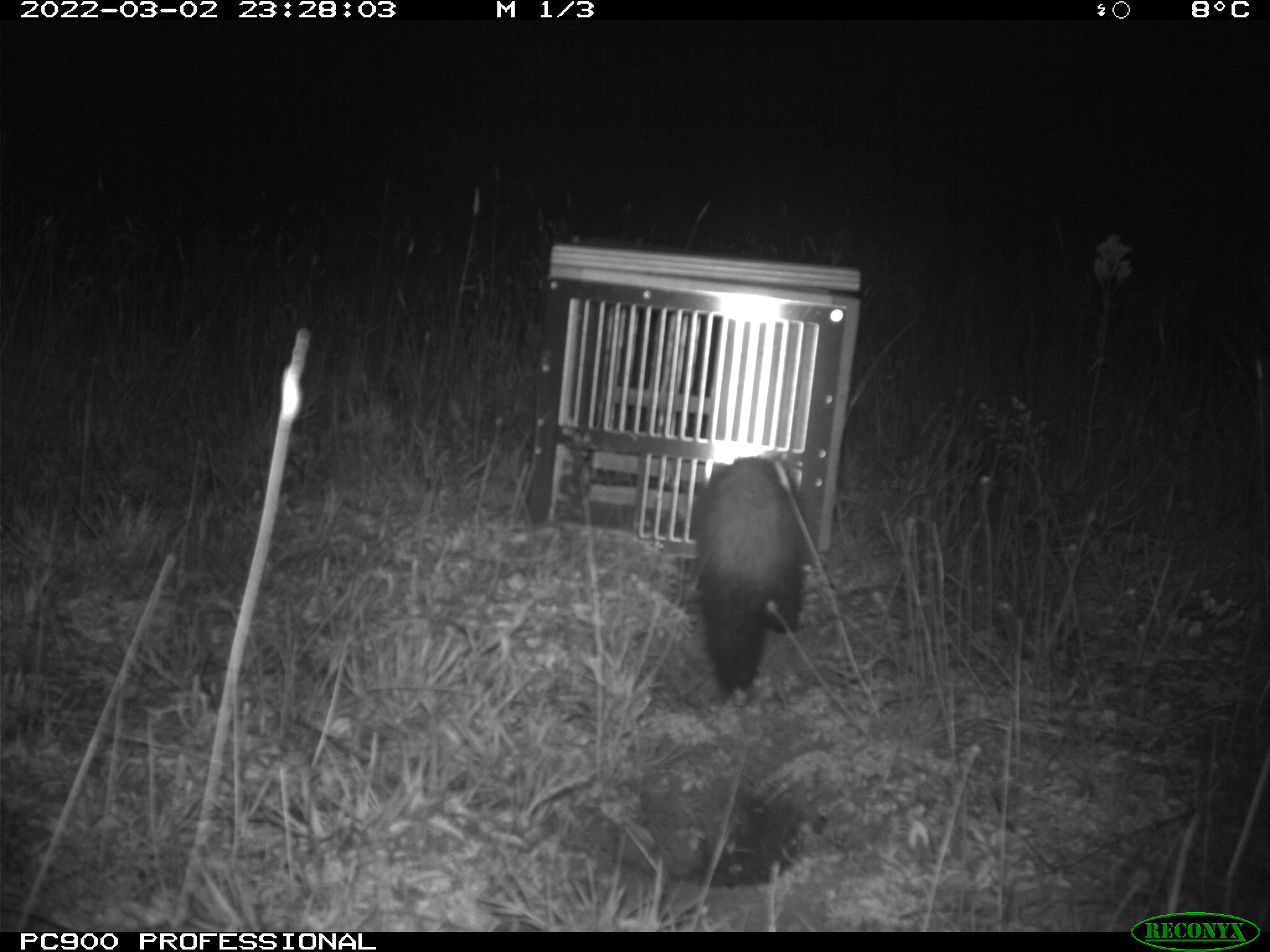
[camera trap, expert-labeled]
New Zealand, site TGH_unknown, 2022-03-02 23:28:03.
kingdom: Animalia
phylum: Chordata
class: Mammalia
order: Carnivora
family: Mustelidae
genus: Mustela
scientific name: Mustela furo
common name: ferret